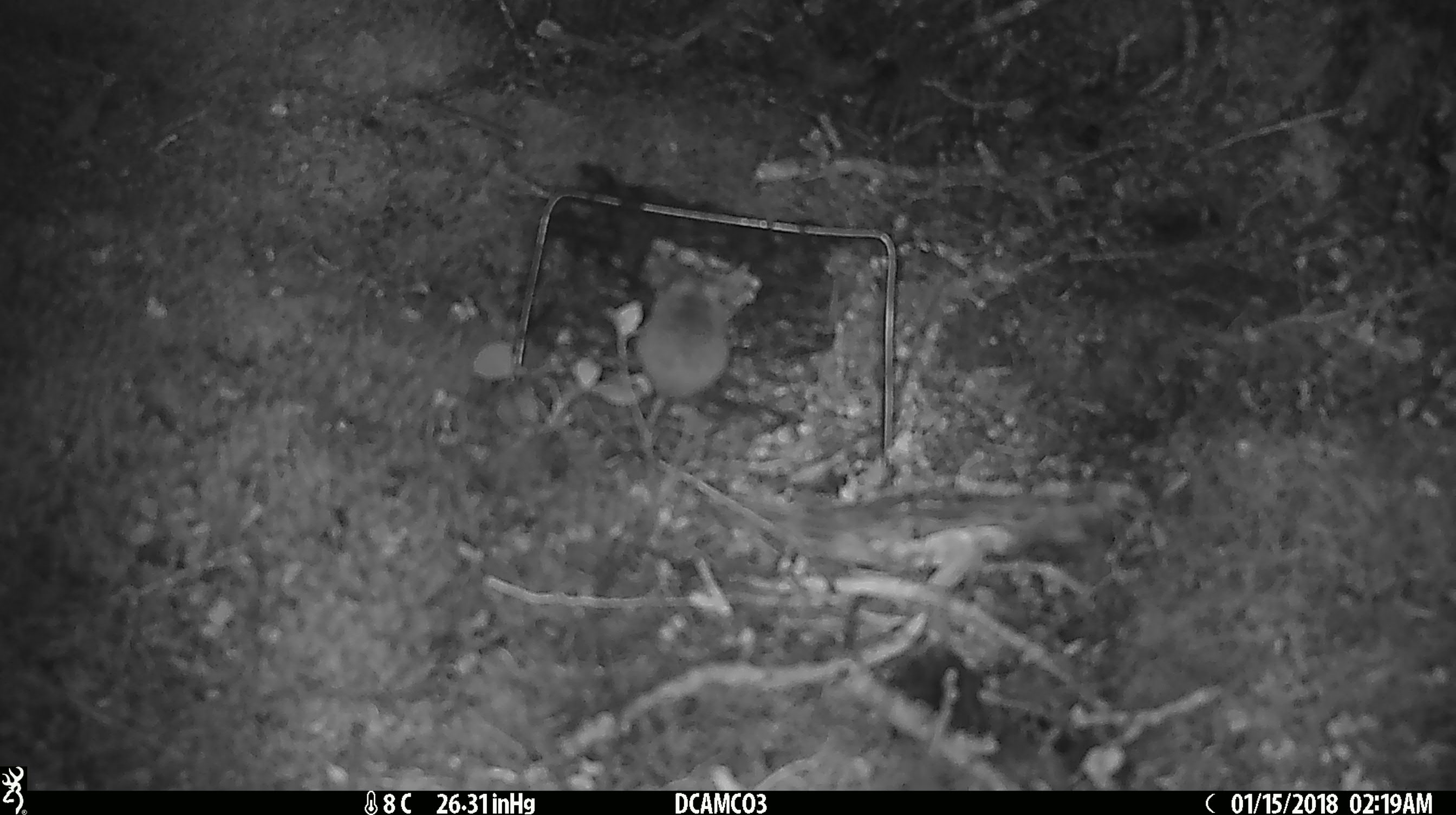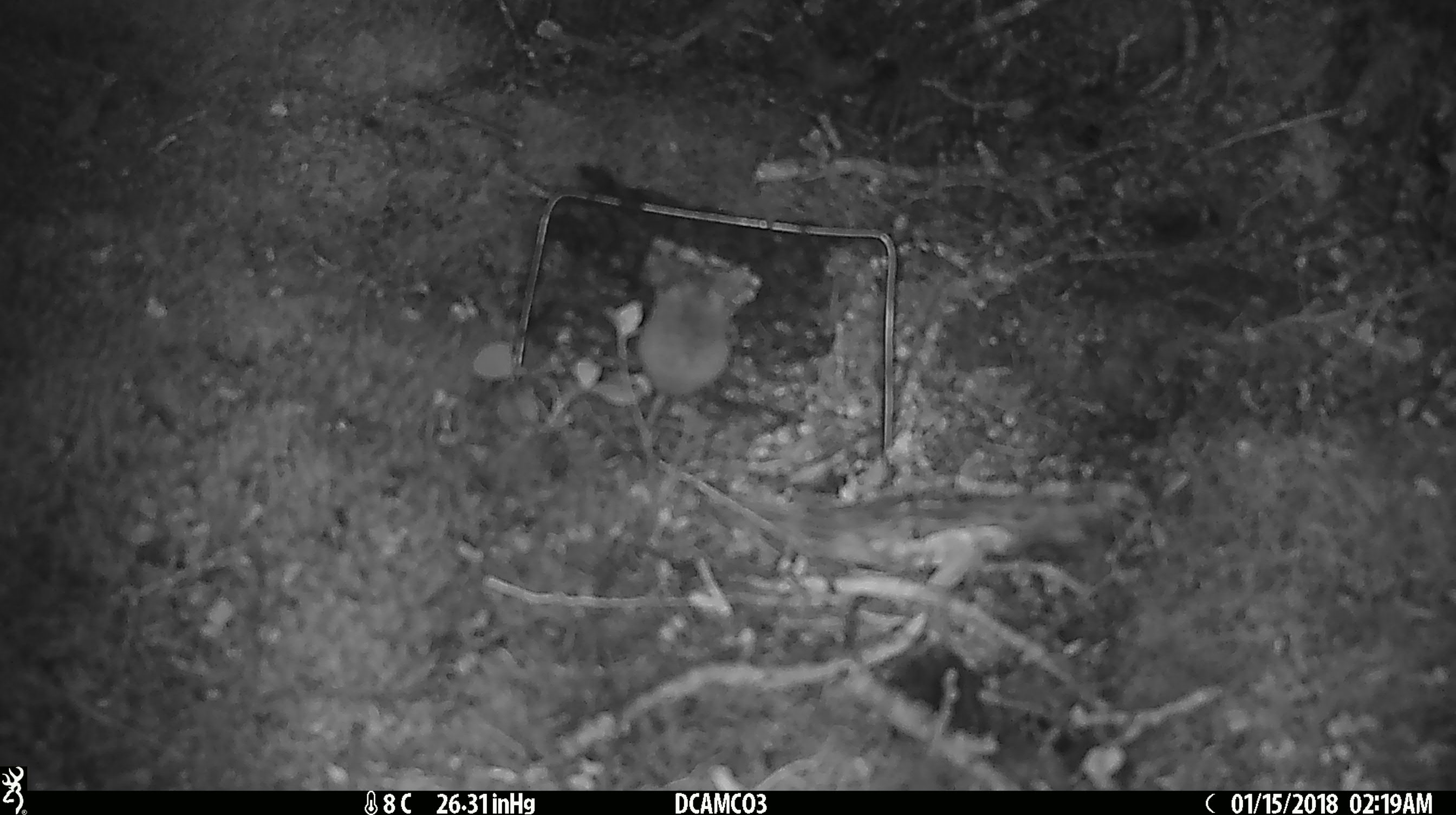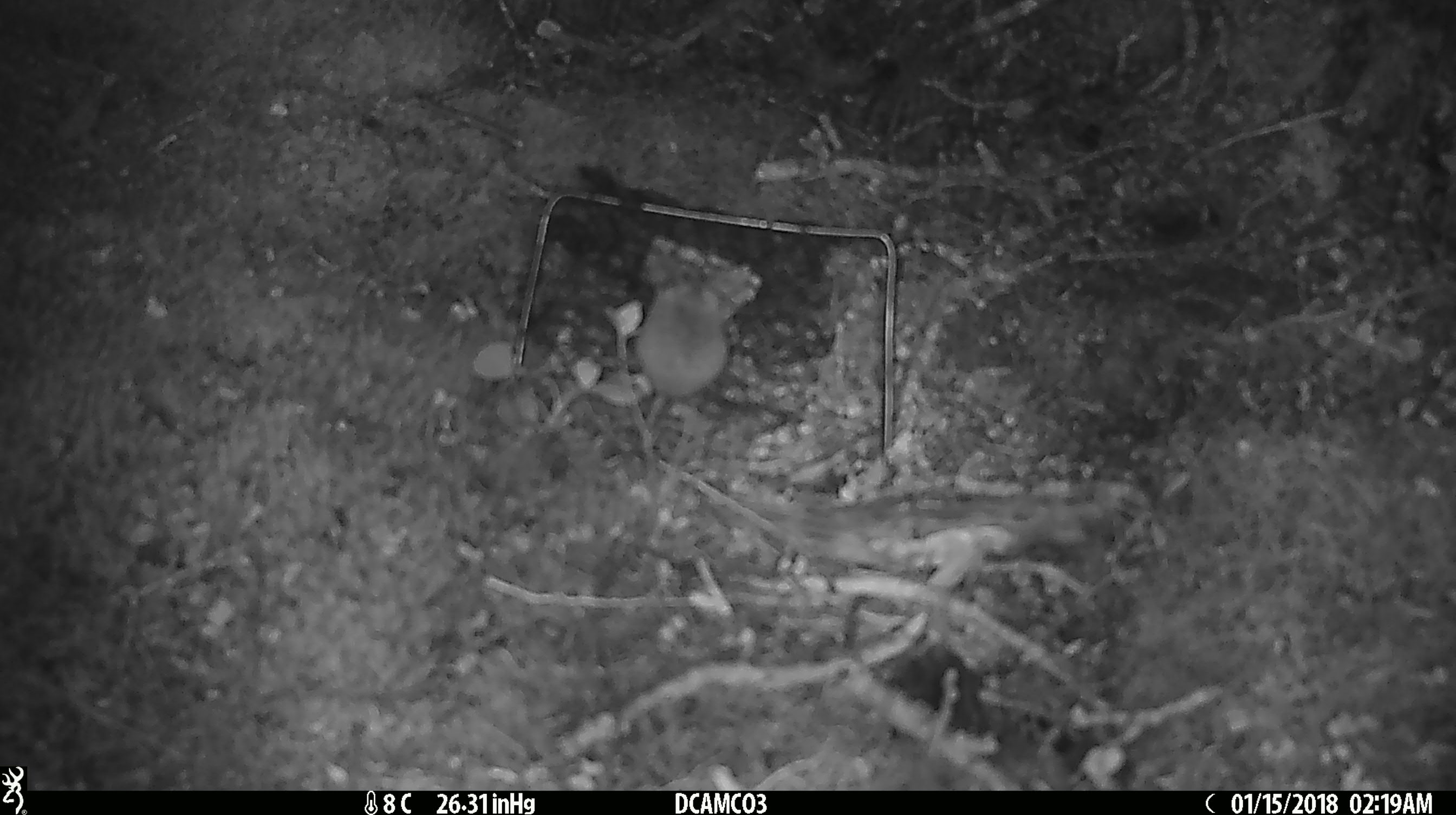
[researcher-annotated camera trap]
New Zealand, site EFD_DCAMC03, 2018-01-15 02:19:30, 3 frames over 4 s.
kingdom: Animalia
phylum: Chordata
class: Mammalia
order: Rodentia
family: Muridae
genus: Mus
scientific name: Mus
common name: mouse